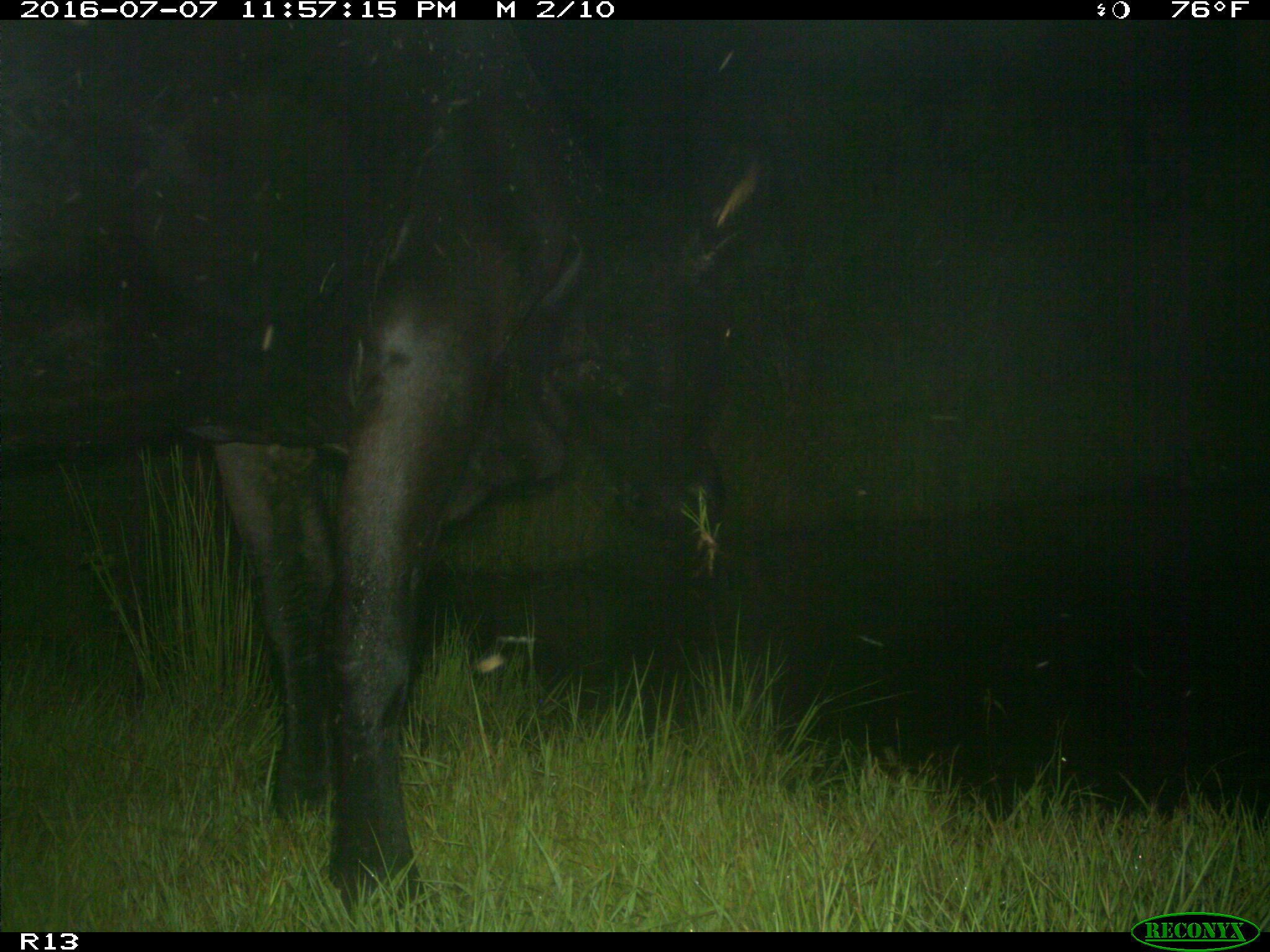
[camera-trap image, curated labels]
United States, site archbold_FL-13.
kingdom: Animalia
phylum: Chordata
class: Mammalia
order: Artiodactyla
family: Bovidae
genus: Bos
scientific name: Bos taurus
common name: domestic cow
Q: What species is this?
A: Bos taurus (domestic cow).